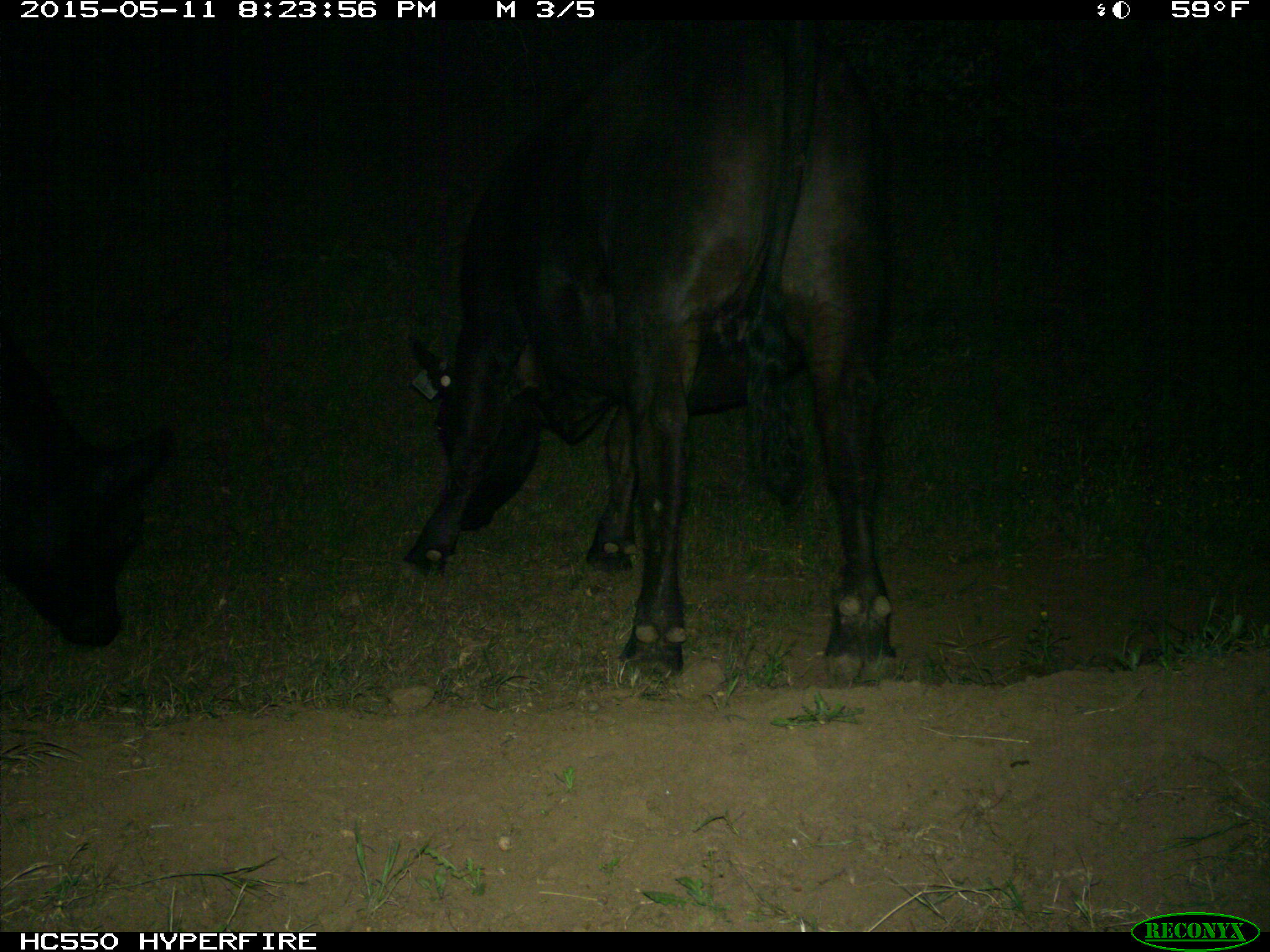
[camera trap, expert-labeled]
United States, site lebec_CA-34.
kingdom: Animalia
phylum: Chordata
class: Mammalia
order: Artiodactyla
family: Bovidae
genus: Bos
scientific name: Bos taurus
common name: domestic cow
Bos taurus (domestic cow).